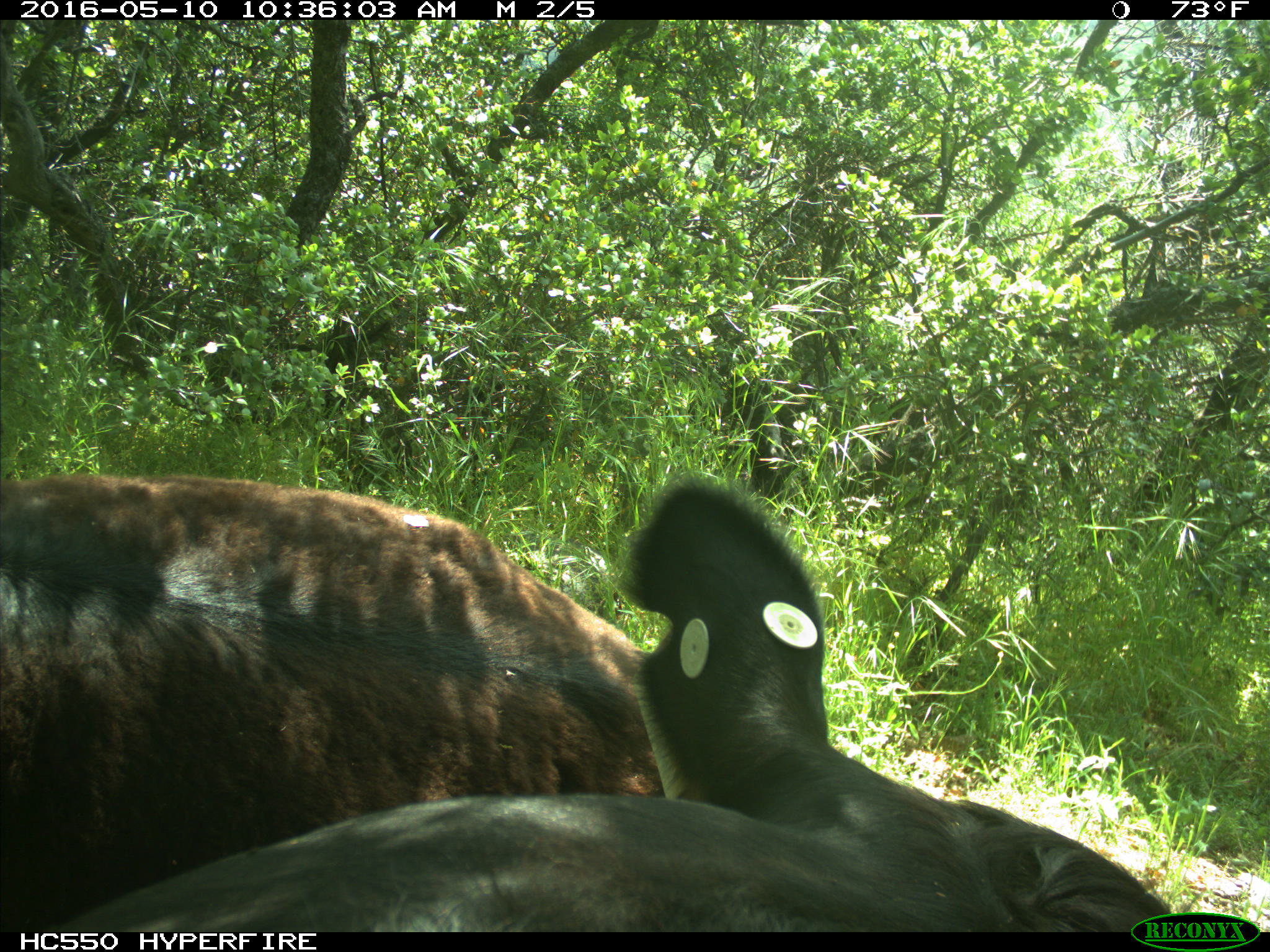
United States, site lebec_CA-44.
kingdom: Animalia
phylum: Chordata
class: Mammalia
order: Artiodactyla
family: Bovidae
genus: Bos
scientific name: Bos taurus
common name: domestic cow